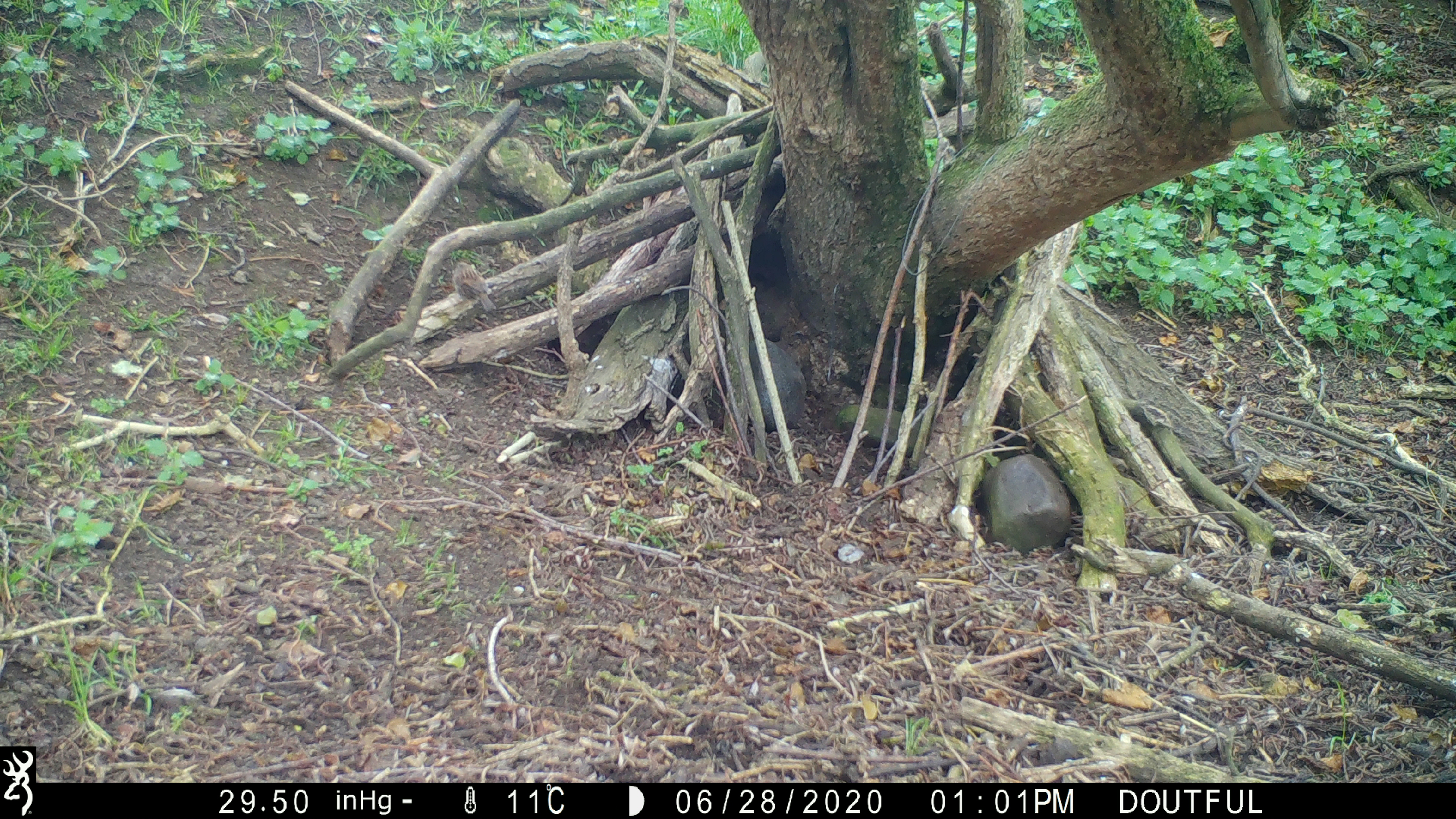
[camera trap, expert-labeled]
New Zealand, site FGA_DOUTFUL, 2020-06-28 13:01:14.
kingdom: Animalia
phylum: Chordata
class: Aves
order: Passeriformes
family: Prunellidae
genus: Prunella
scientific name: Prunella modularis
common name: dunnock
Dunnock (Prunella modularis).